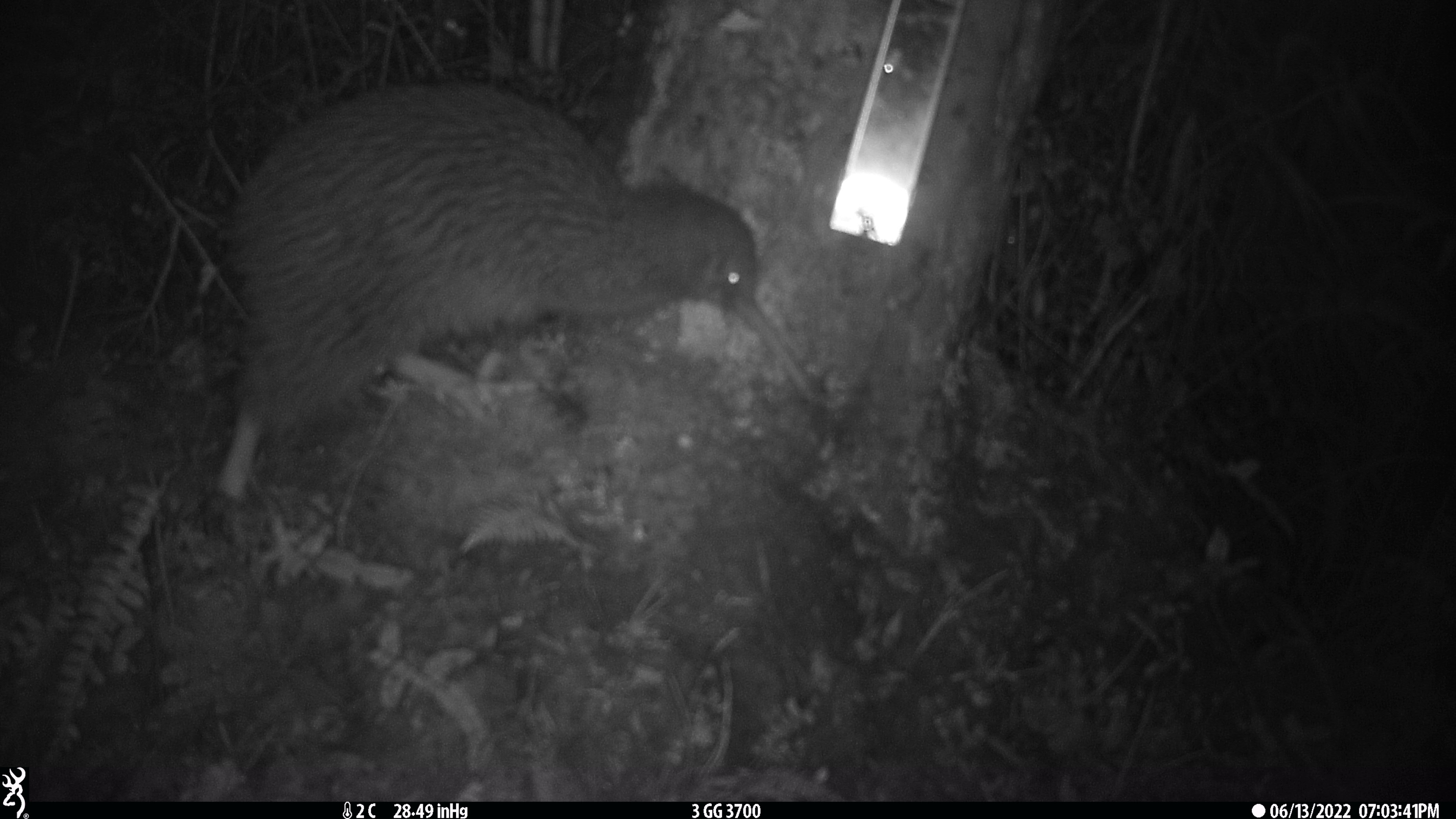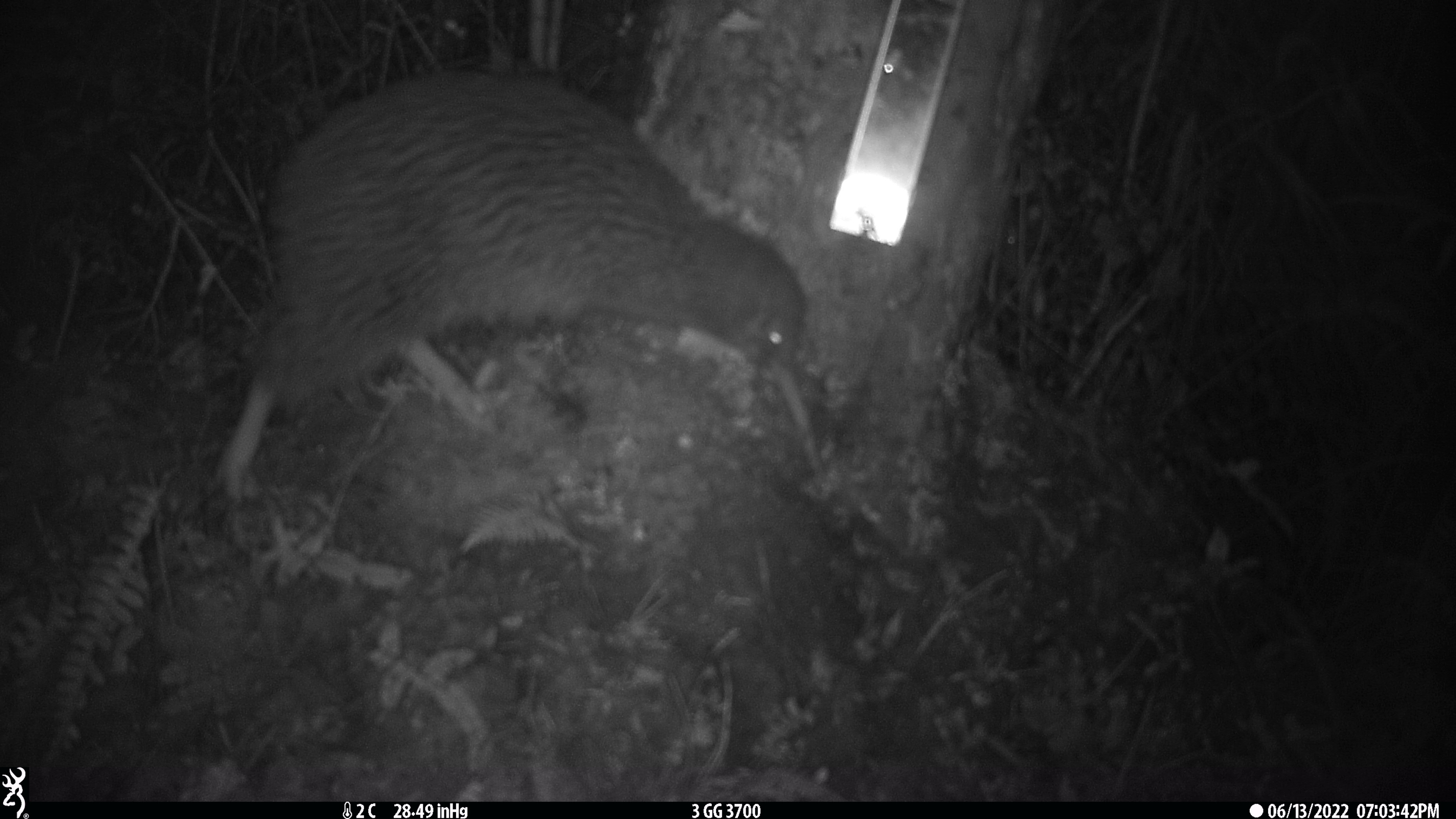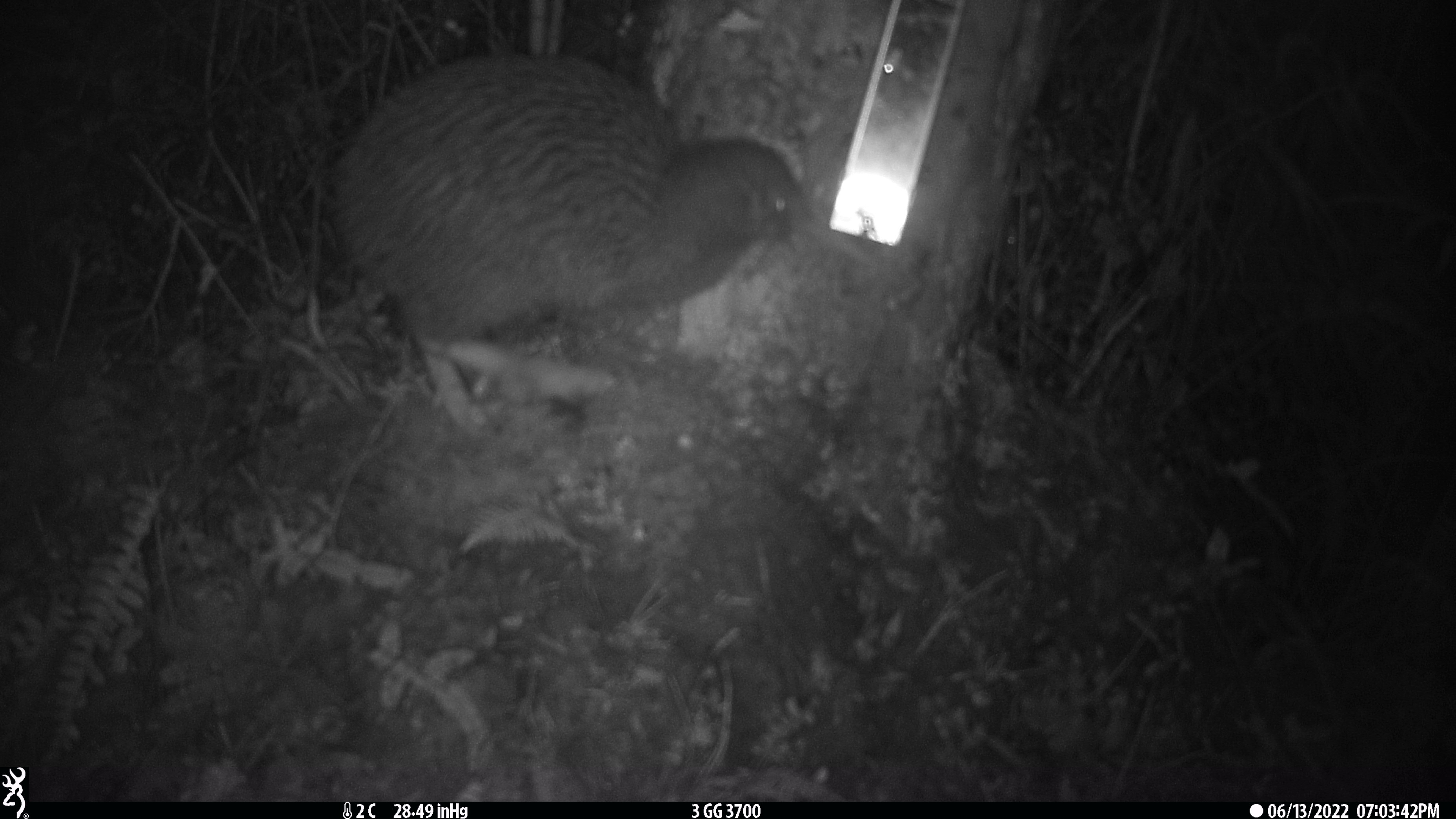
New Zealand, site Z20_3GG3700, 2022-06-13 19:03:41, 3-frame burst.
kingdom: Animalia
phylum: Chordata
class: Aves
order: Apterygiformes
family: Apterygidae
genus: Apteryx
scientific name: Apteryx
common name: kiwi